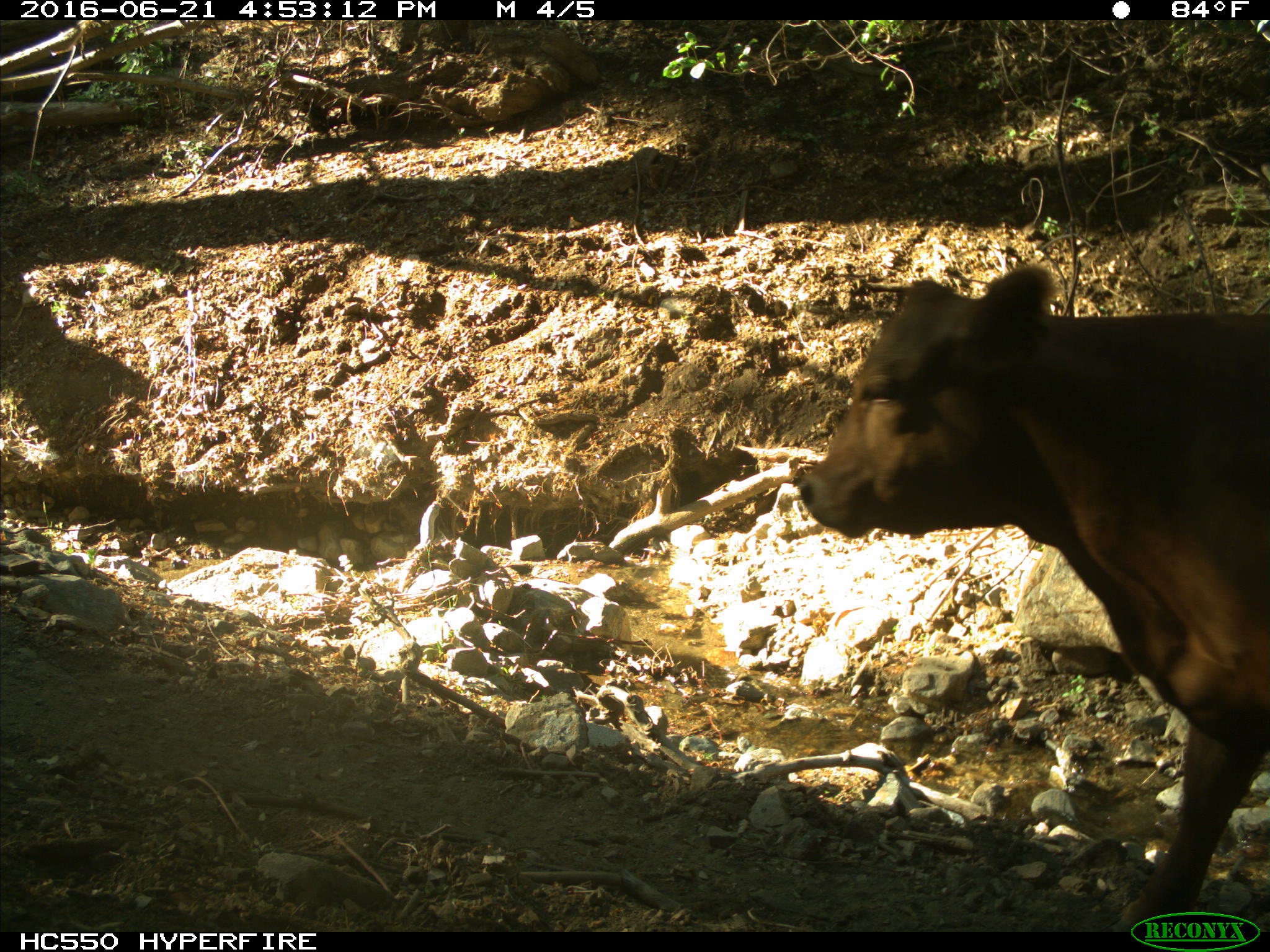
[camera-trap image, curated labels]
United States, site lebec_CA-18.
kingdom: Animalia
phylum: Chordata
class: Mammalia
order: Artiodactyla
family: Bovidae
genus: Bos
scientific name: Bos taurus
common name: domestic cow